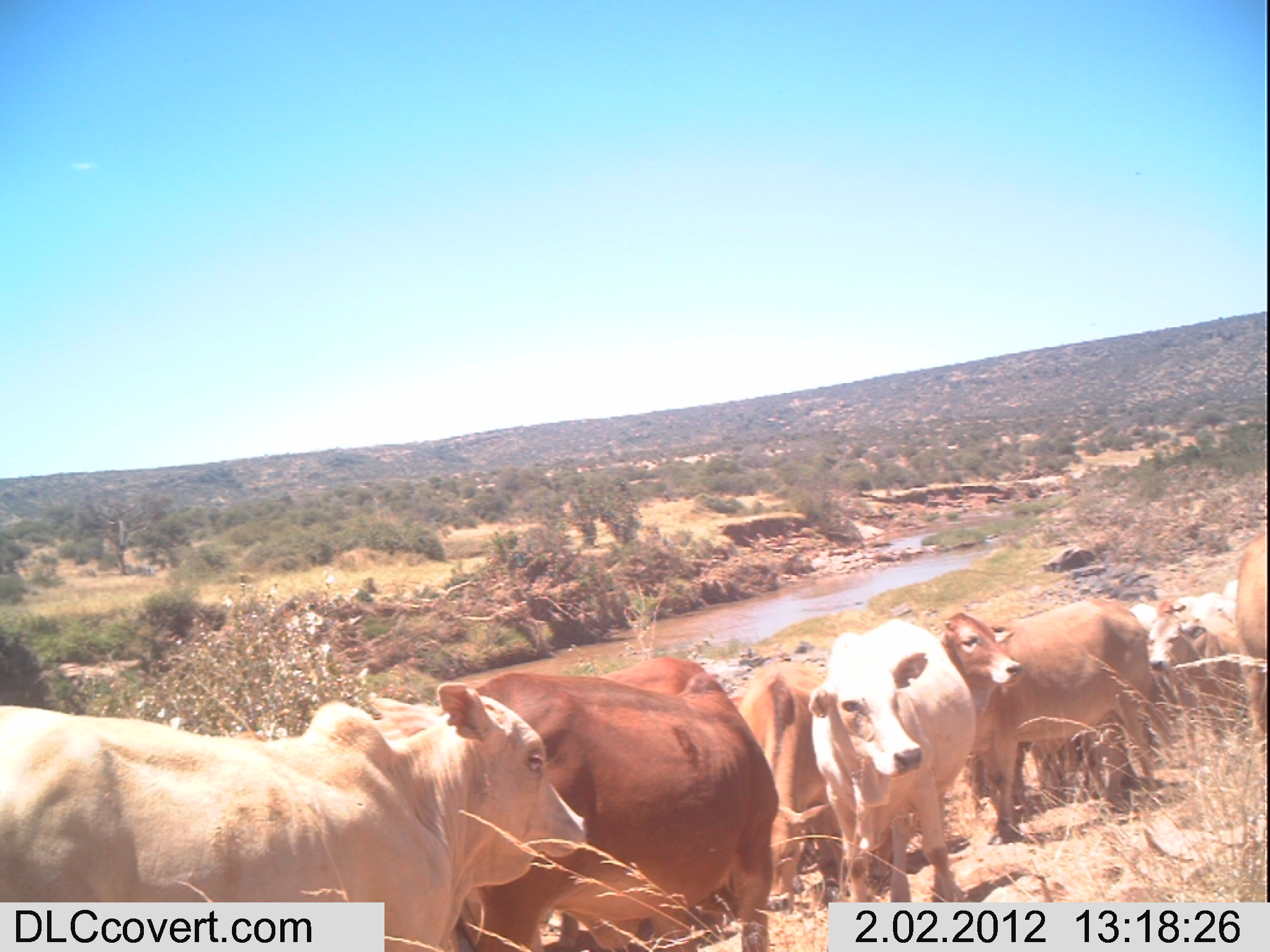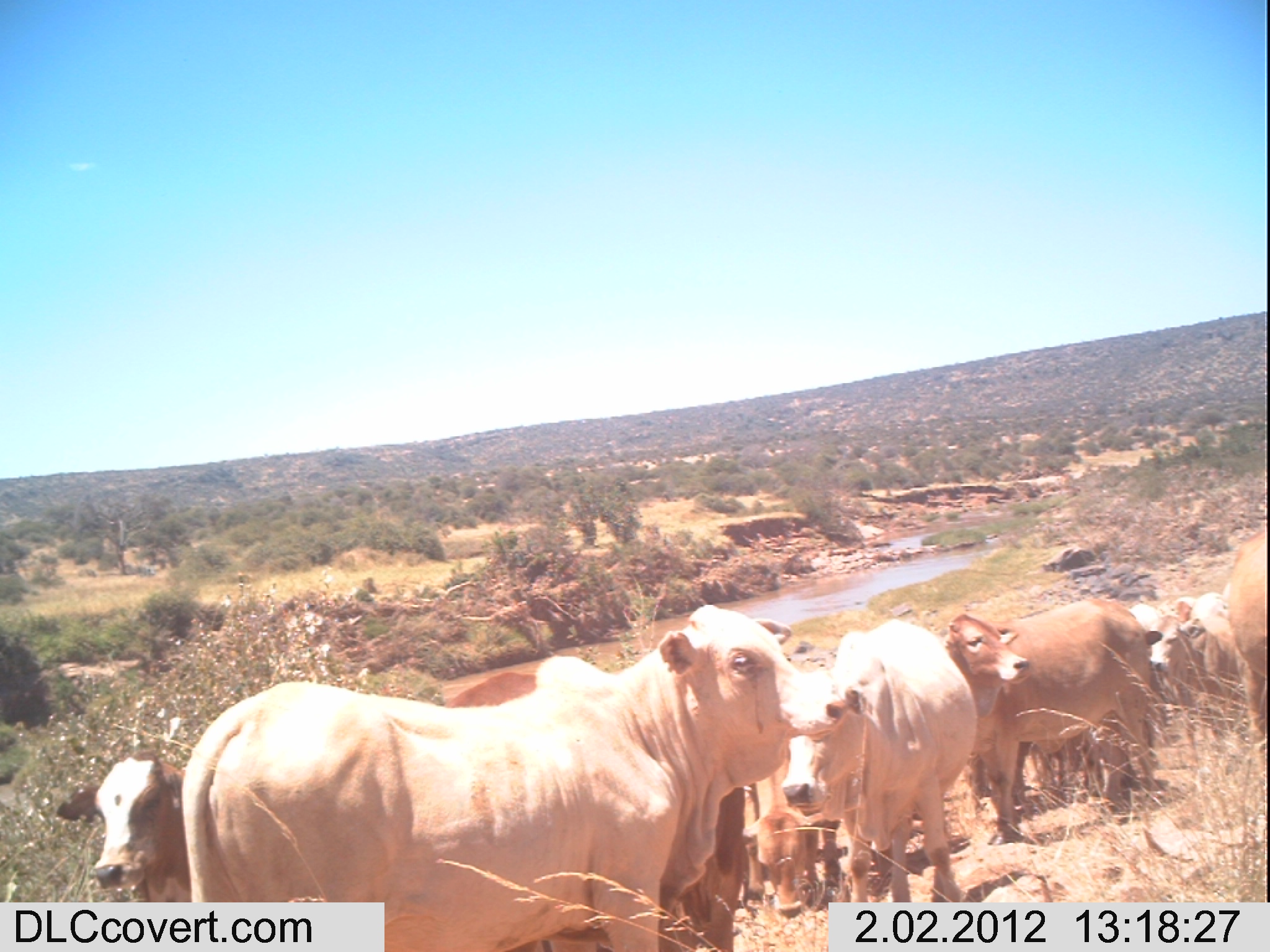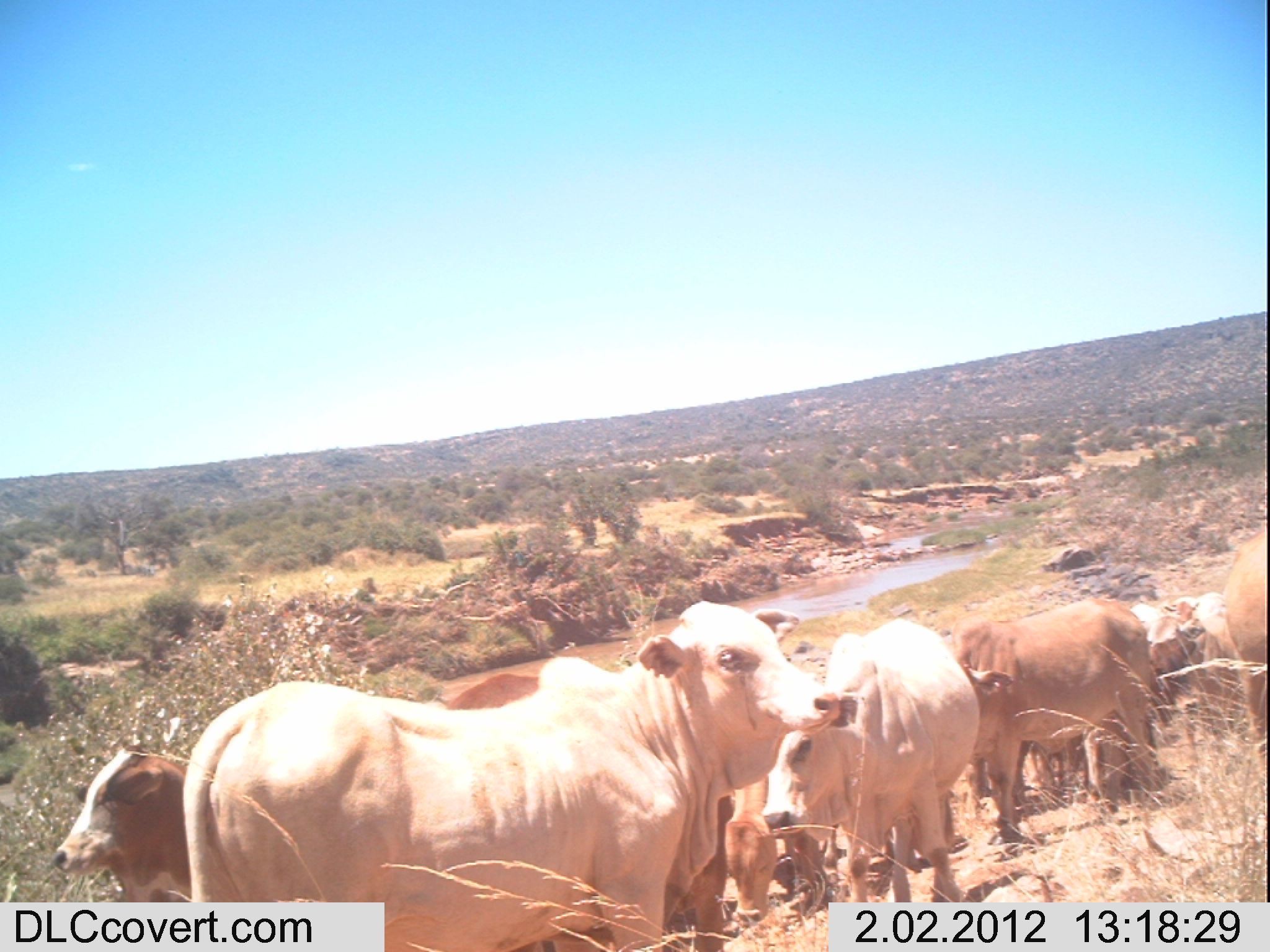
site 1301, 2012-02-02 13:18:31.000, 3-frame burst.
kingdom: Animalia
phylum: Chordata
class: Mammalia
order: Artiodactyla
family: Bovidae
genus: Bos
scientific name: Bos taurus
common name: domestic cattle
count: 8